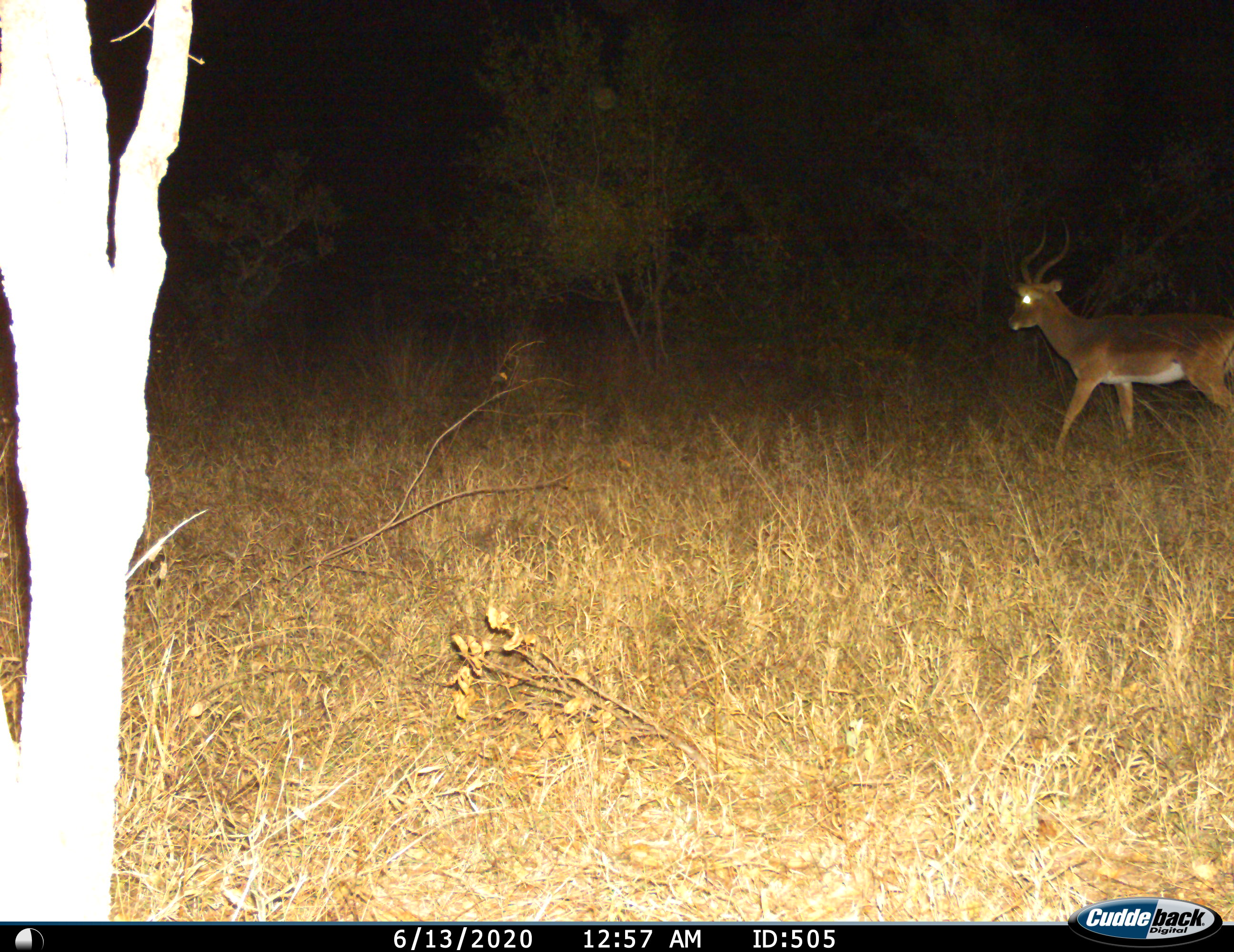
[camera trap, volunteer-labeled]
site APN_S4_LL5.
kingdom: Animalia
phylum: Chordata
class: Mammalia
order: Artiodactyla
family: Bovidae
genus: Aepyceros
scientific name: Aepyceros melampus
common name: impala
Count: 1.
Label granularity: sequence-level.